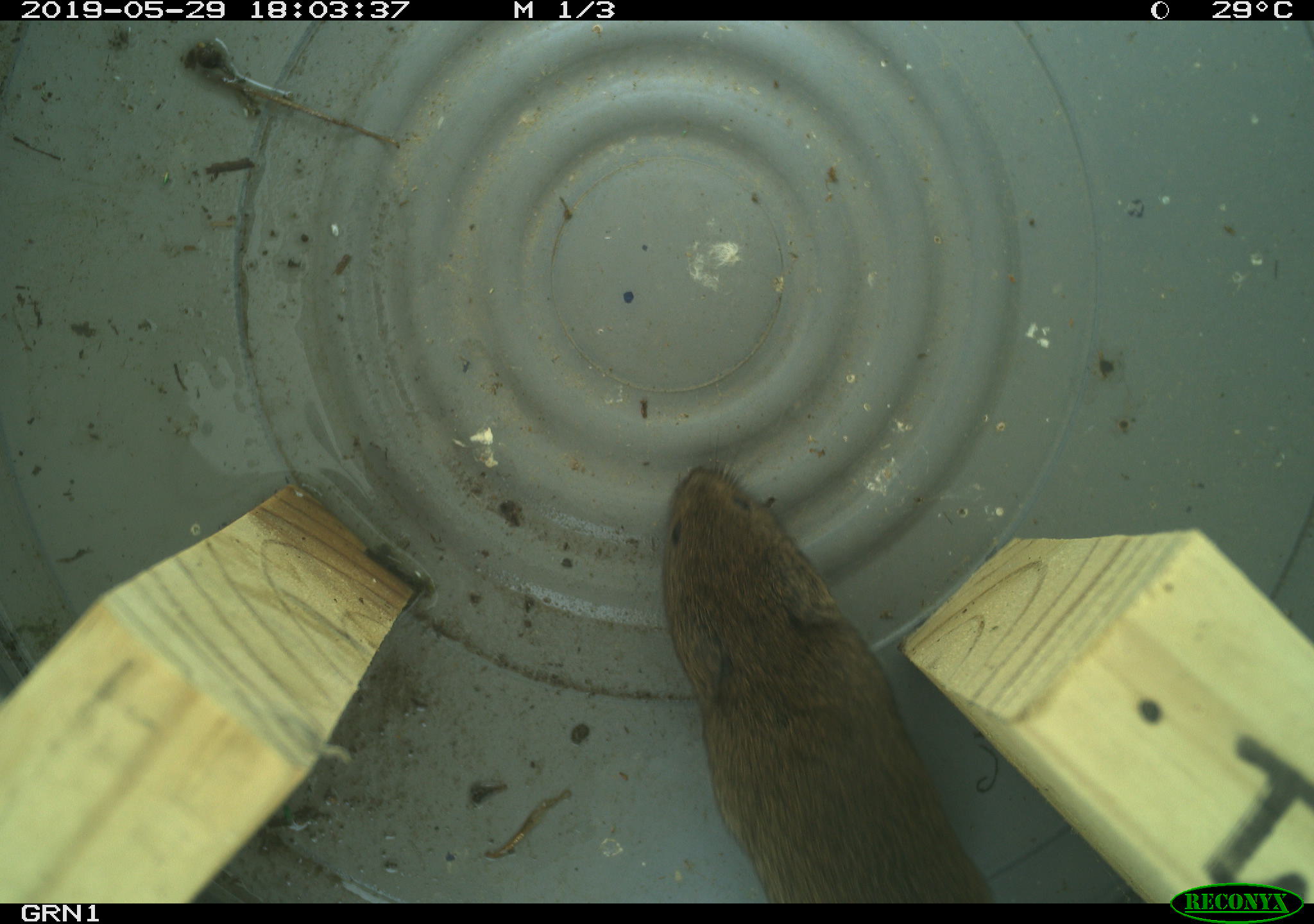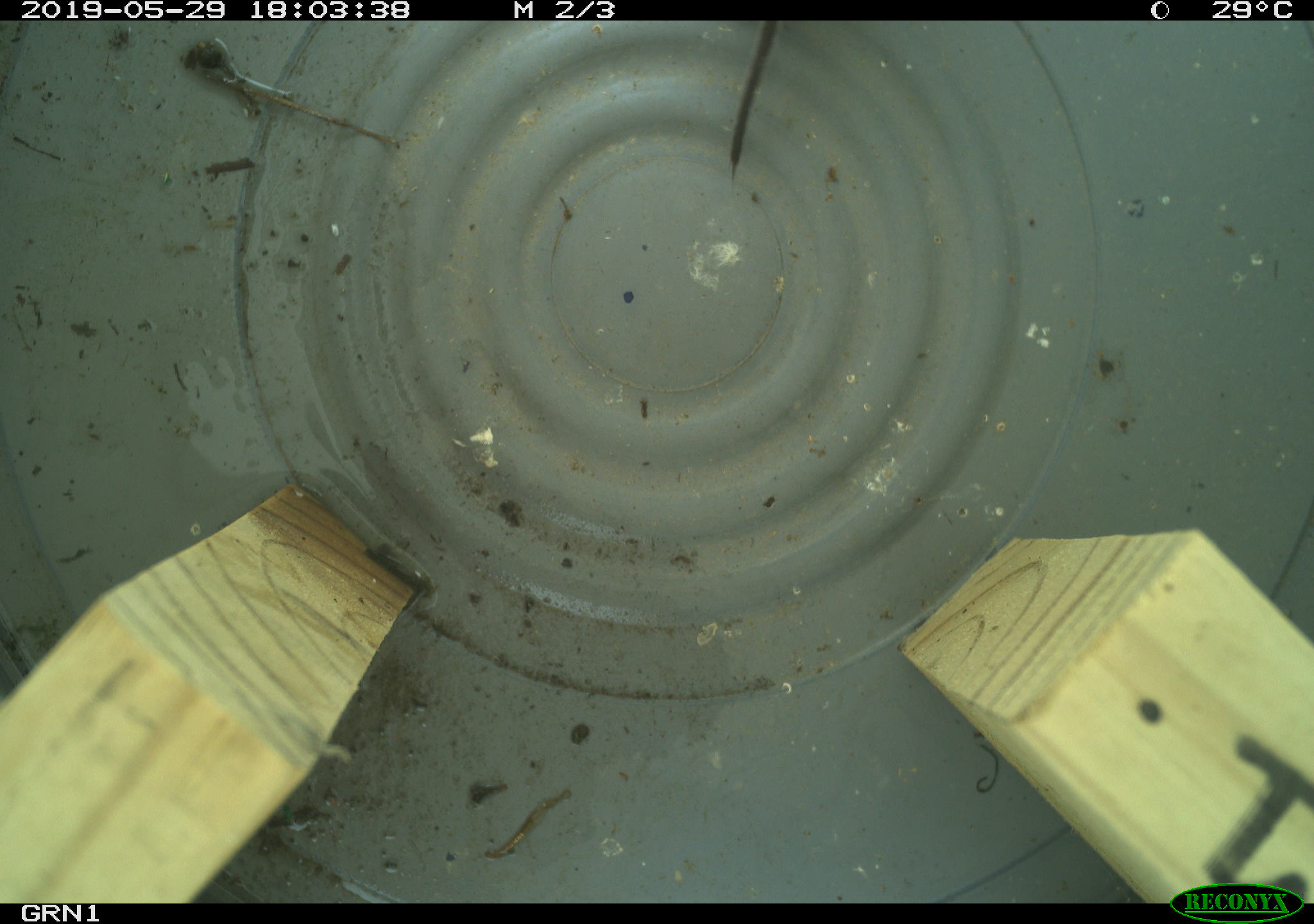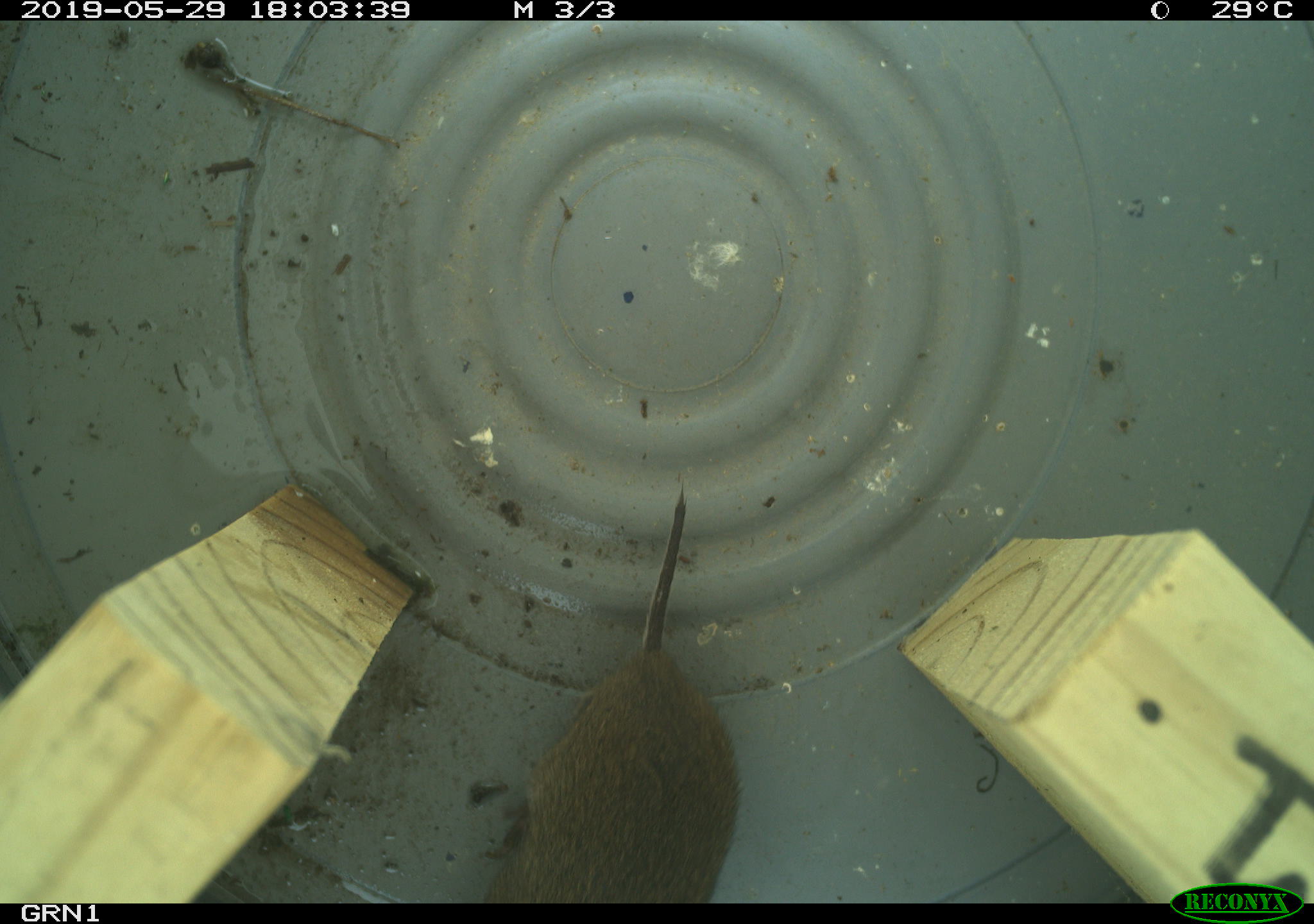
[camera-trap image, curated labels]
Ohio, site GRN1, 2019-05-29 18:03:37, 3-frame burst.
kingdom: Animalia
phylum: Chordata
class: Mammalia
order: Rodentia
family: Cricetidae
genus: Microtus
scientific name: Microtus pennsylvanicus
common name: meadow vole